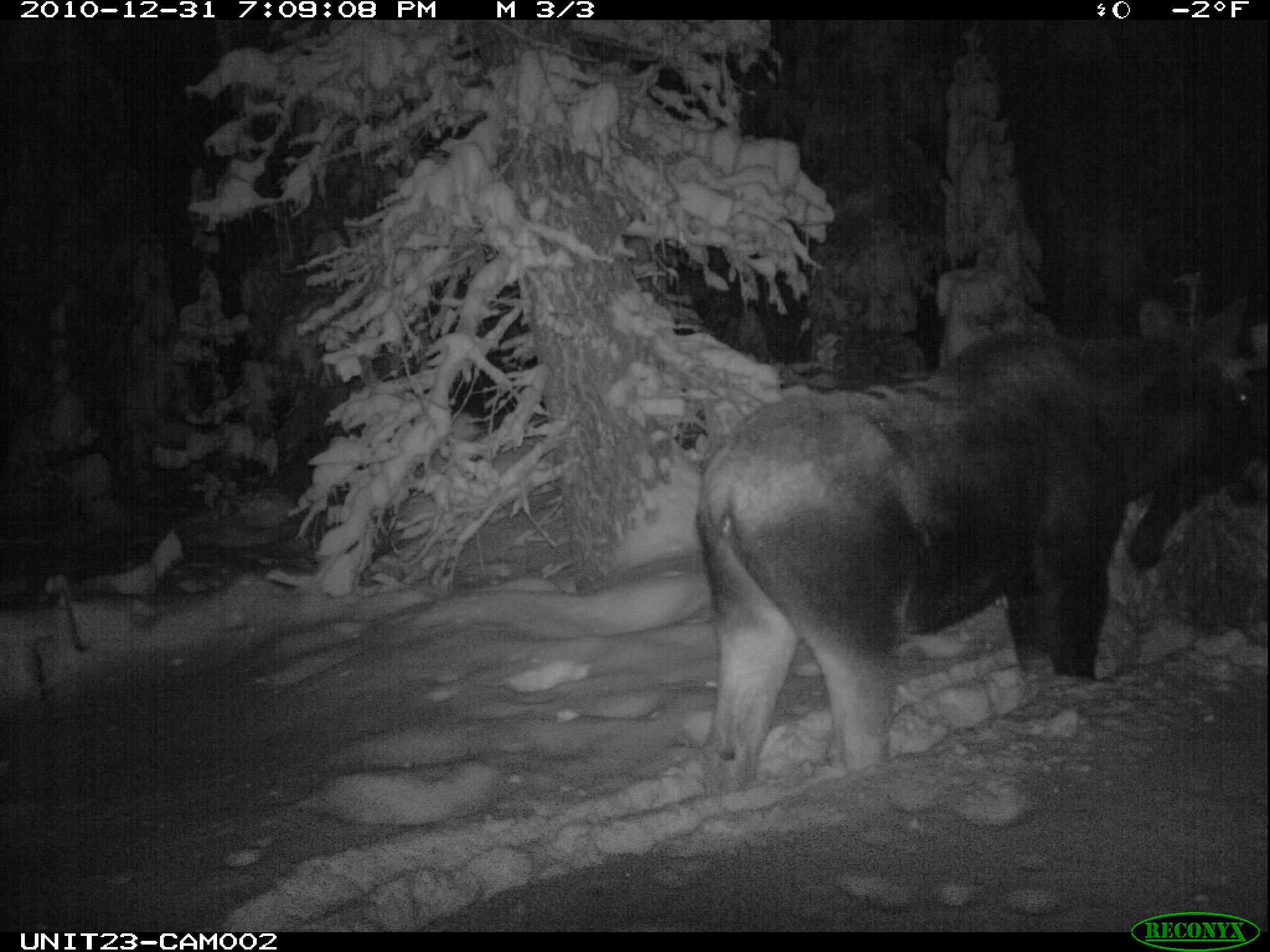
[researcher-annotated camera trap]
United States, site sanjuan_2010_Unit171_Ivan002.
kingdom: Animalia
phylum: Chordata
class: Mammalia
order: Artiodactyla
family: Cervidae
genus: Alces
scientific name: Alces alces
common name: moose